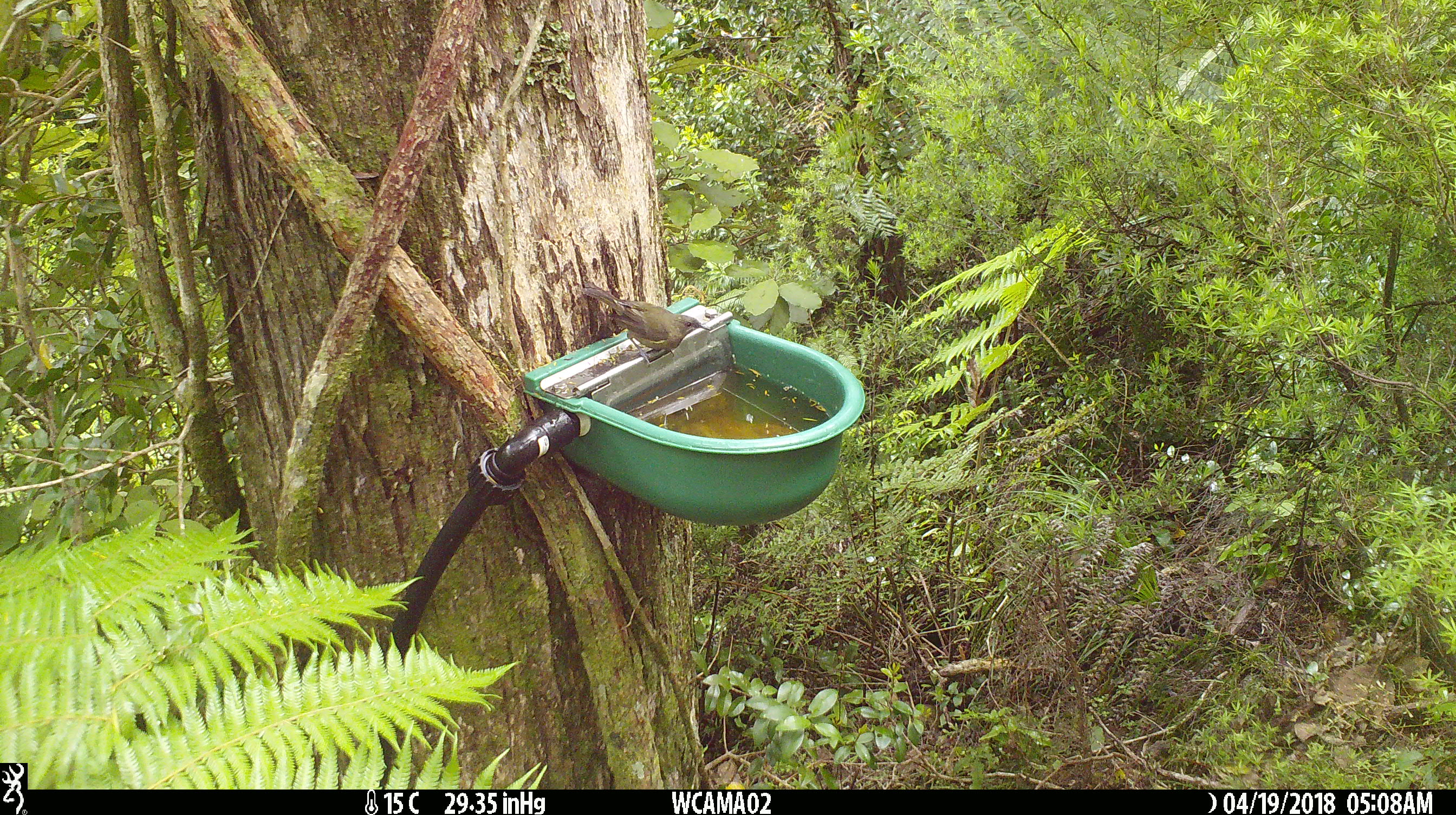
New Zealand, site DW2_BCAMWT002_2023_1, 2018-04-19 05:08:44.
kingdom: Animalia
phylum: Chordata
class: Aves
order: Passeriformes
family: Meliphagidae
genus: Anthornis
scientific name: Anthornis melanura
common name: new zealand bellbird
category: bellbird